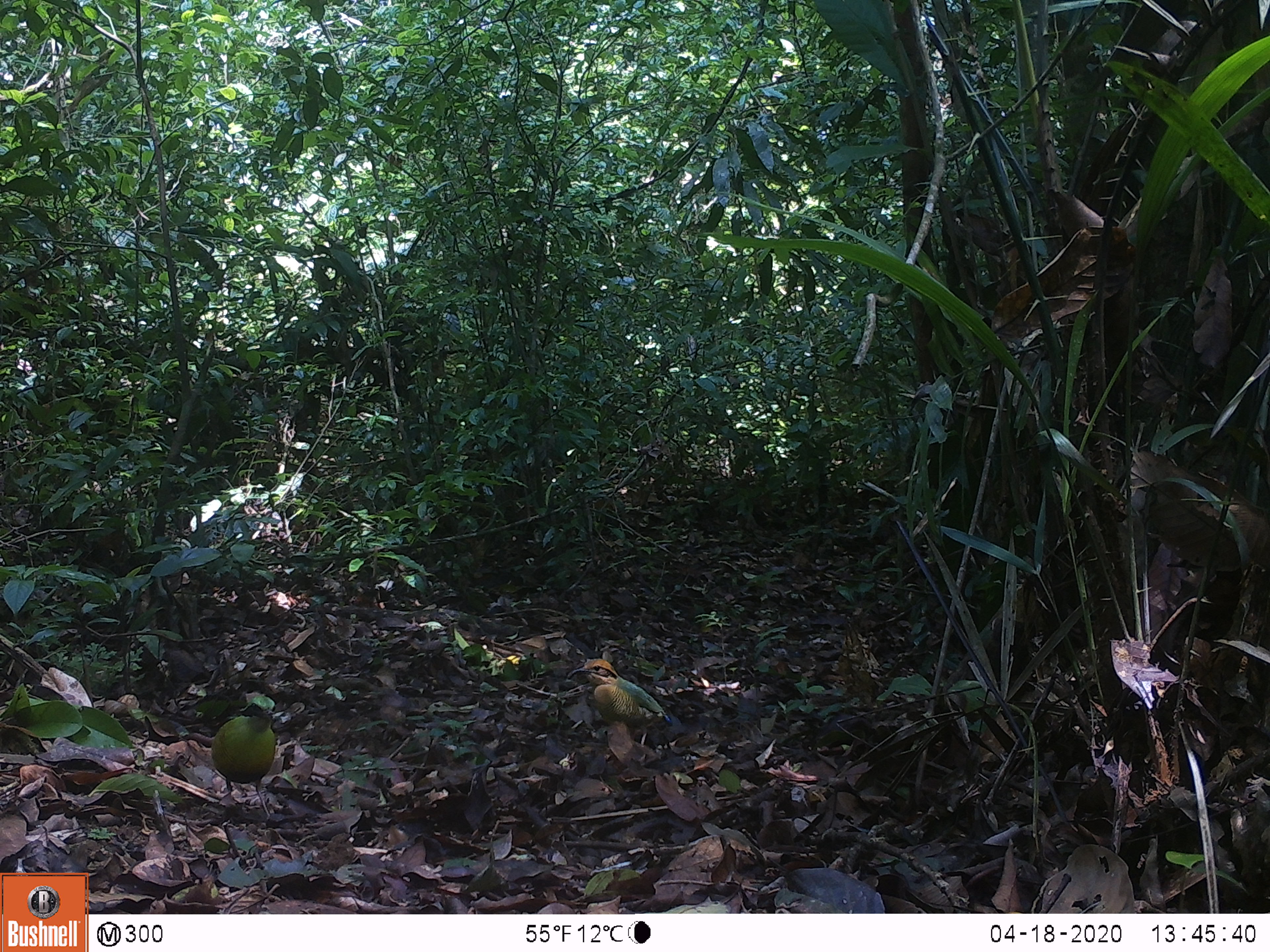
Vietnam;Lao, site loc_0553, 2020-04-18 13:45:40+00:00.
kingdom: Animalia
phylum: Chordata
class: Aves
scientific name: Aves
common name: bird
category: unidentified bird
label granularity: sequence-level